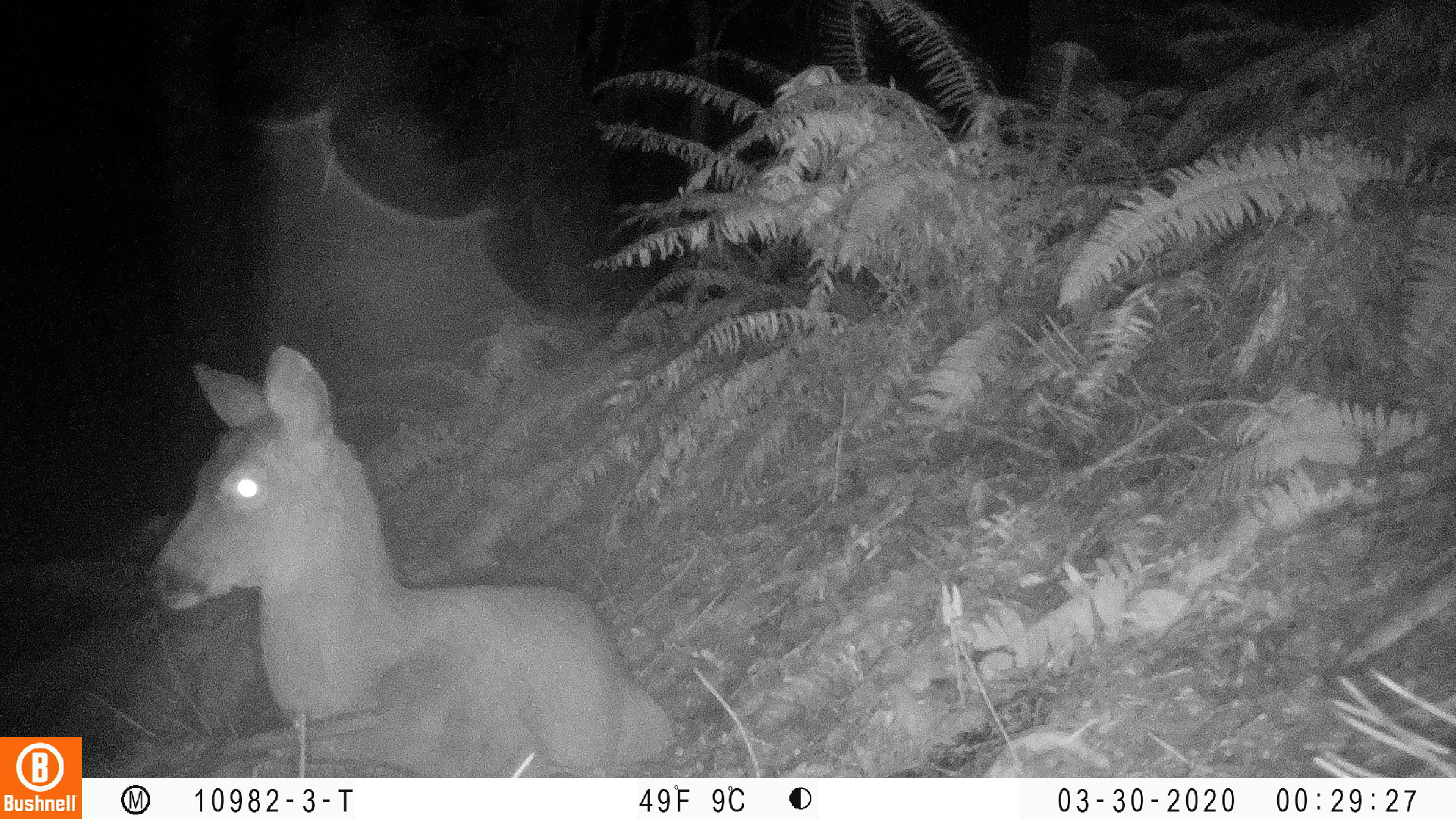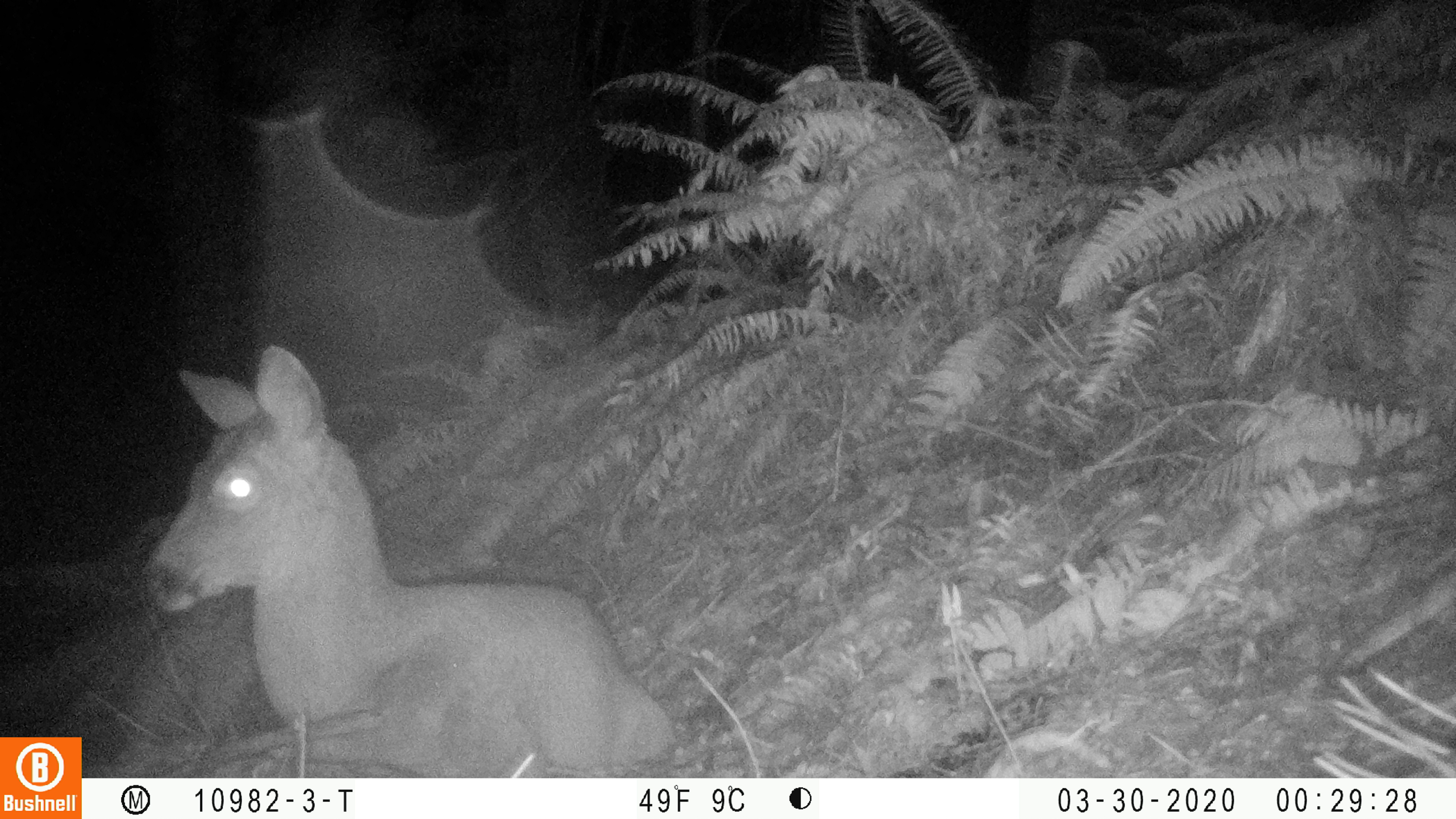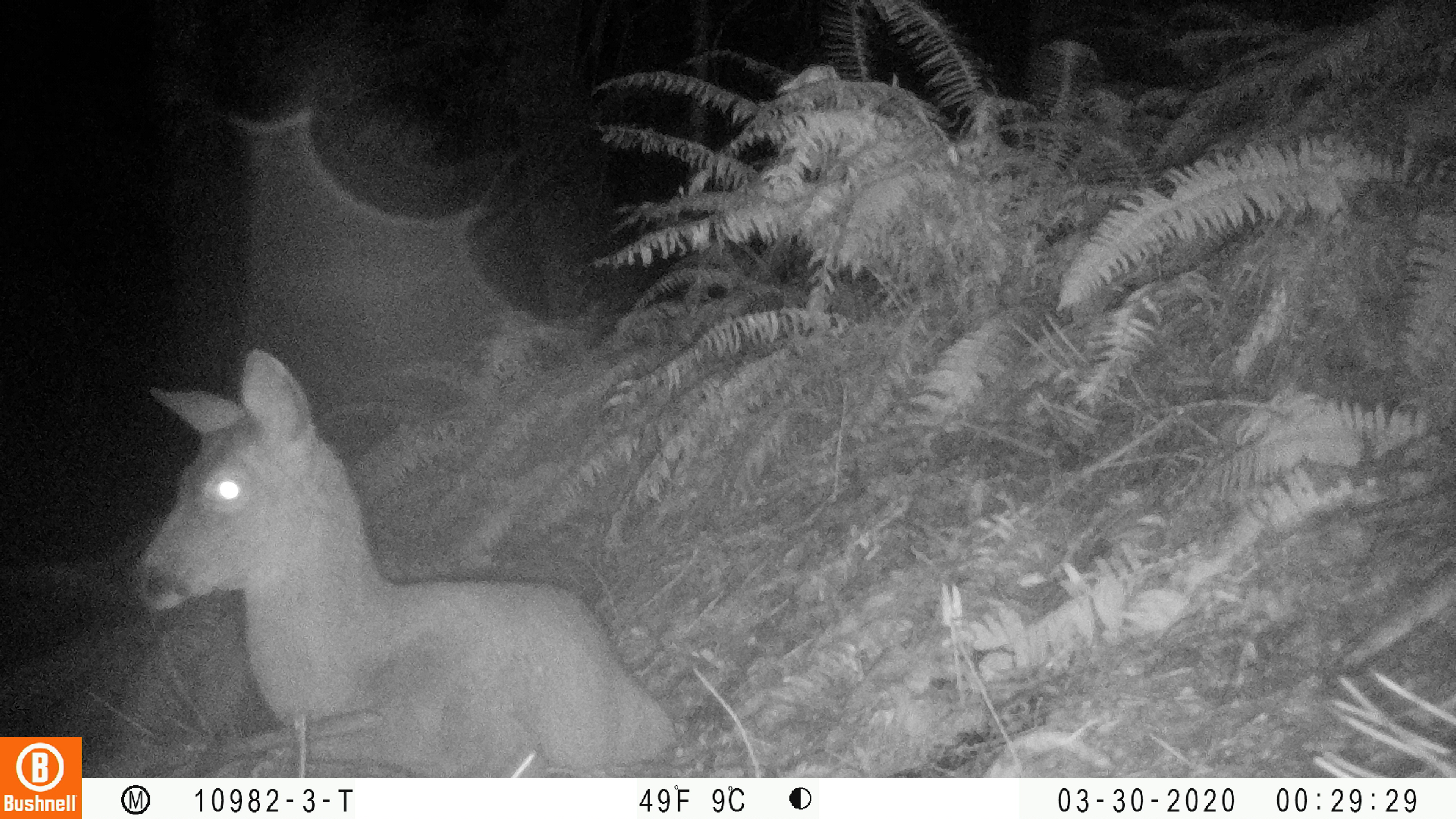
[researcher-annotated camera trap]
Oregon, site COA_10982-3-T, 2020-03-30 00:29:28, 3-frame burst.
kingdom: Animalia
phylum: Chordata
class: Mammalia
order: Artiodactyla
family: Cervidae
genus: Odocoileus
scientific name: Odocoileus hemionus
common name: black-tailed deer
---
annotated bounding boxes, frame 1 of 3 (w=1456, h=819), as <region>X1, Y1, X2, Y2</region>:
black-tailed deer: <region>143, 336, 675, 770</region>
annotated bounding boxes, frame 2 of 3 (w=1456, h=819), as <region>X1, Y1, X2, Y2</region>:
black-tailed deer: <region>137, 338, 681, 768</region>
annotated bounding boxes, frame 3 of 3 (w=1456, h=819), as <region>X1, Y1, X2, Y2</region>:
black-tailed deer: <region>126, 342, 683, 763</region>